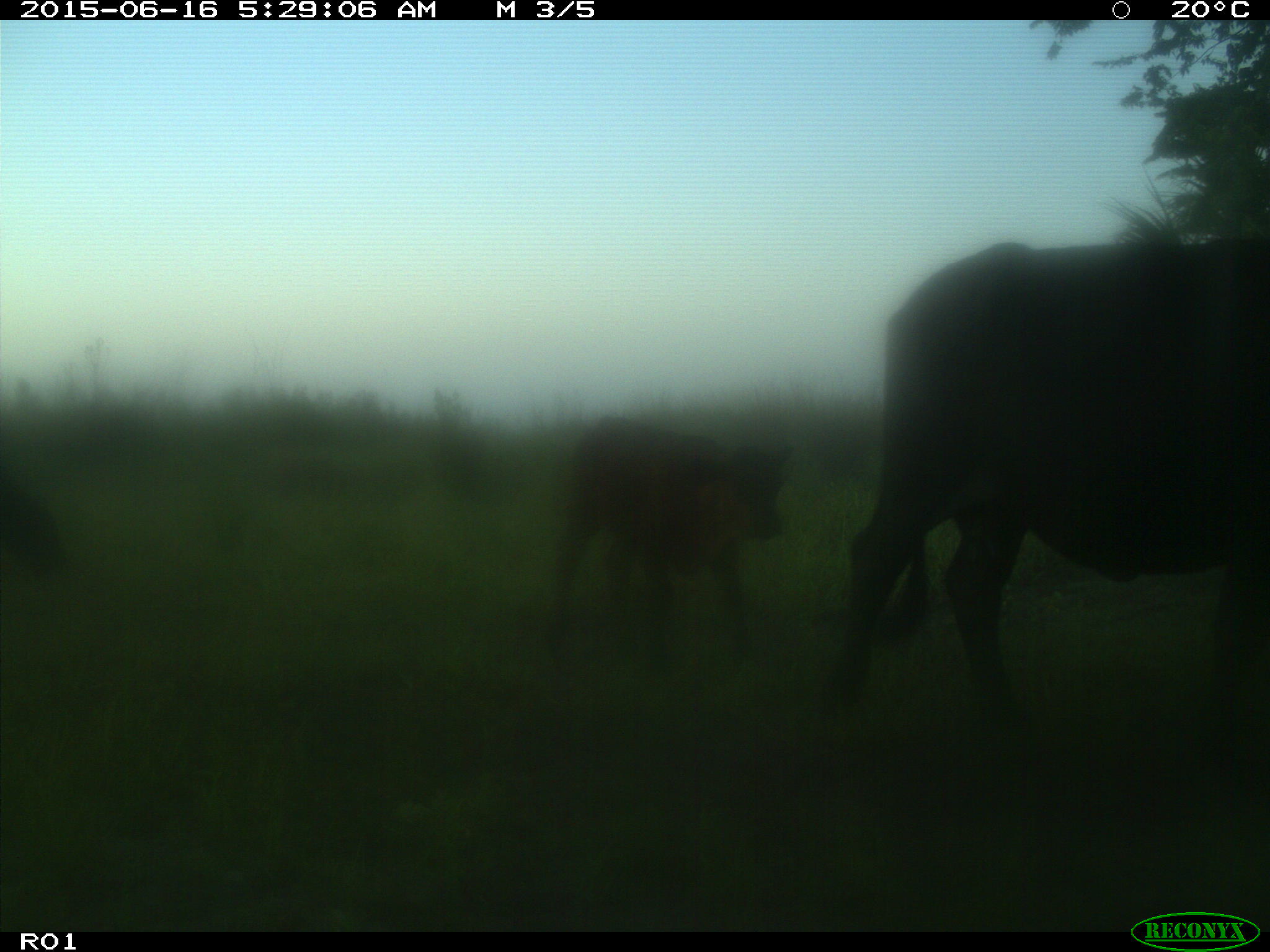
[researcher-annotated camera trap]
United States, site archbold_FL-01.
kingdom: Animalia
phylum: Chordata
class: Mammalia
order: Artiodactyla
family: Bovidae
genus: Bos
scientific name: Bos taurus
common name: domestic cow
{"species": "Bos taurus (domestic cow)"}